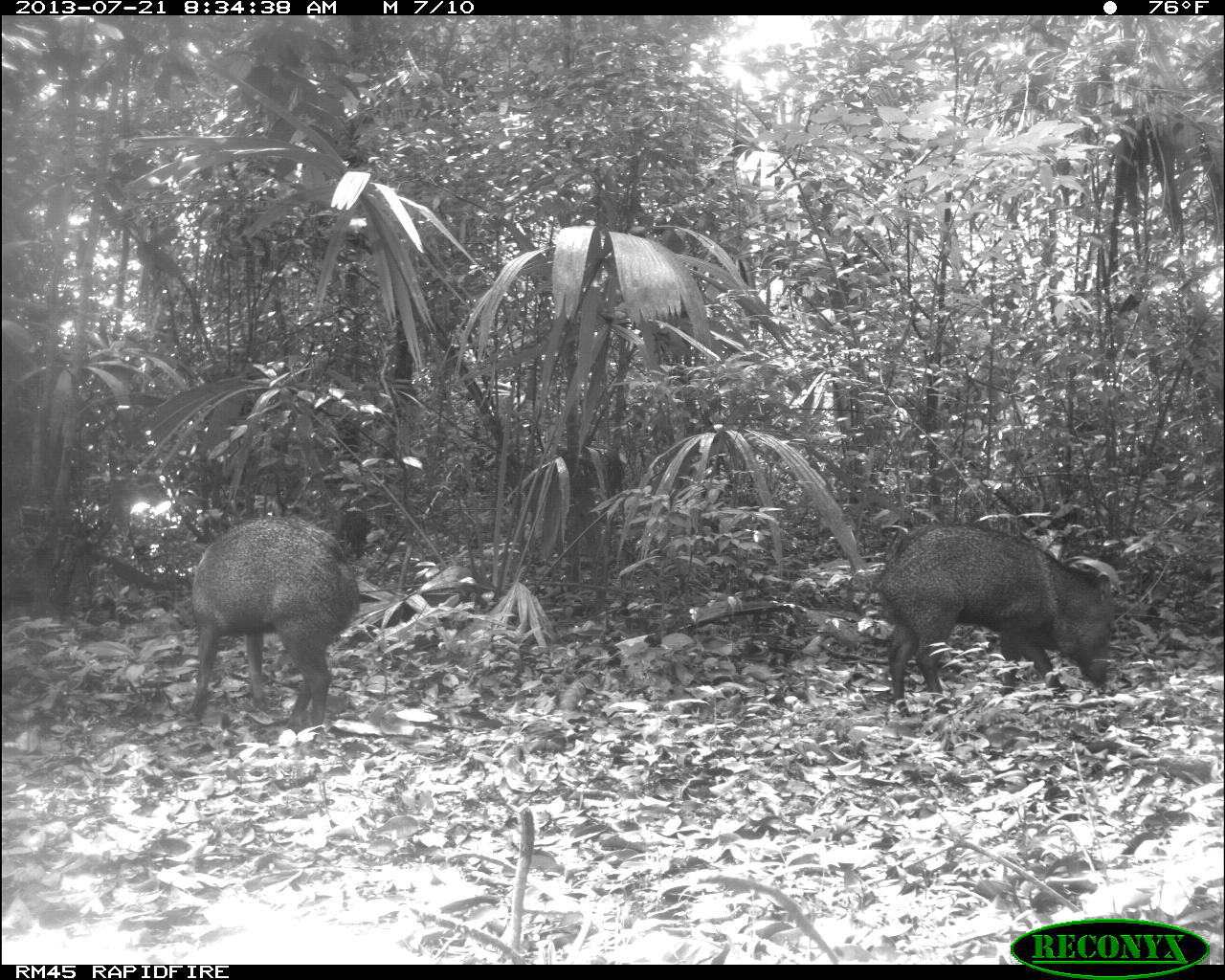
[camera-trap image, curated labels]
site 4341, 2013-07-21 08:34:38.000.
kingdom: Animalia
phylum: Chordata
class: Mammalia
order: Artiodactyla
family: Tayassuidae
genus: Pecari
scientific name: Pecari tajacu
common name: collared peccary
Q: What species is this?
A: Pecari tajacu (collared peccary).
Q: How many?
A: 2.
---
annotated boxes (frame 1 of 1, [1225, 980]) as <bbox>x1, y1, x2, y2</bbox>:
pecari tajacu: <bbox>867, 521, 1117, 716</bbox>; <bbox>185, 511, 360, 737</bbox>